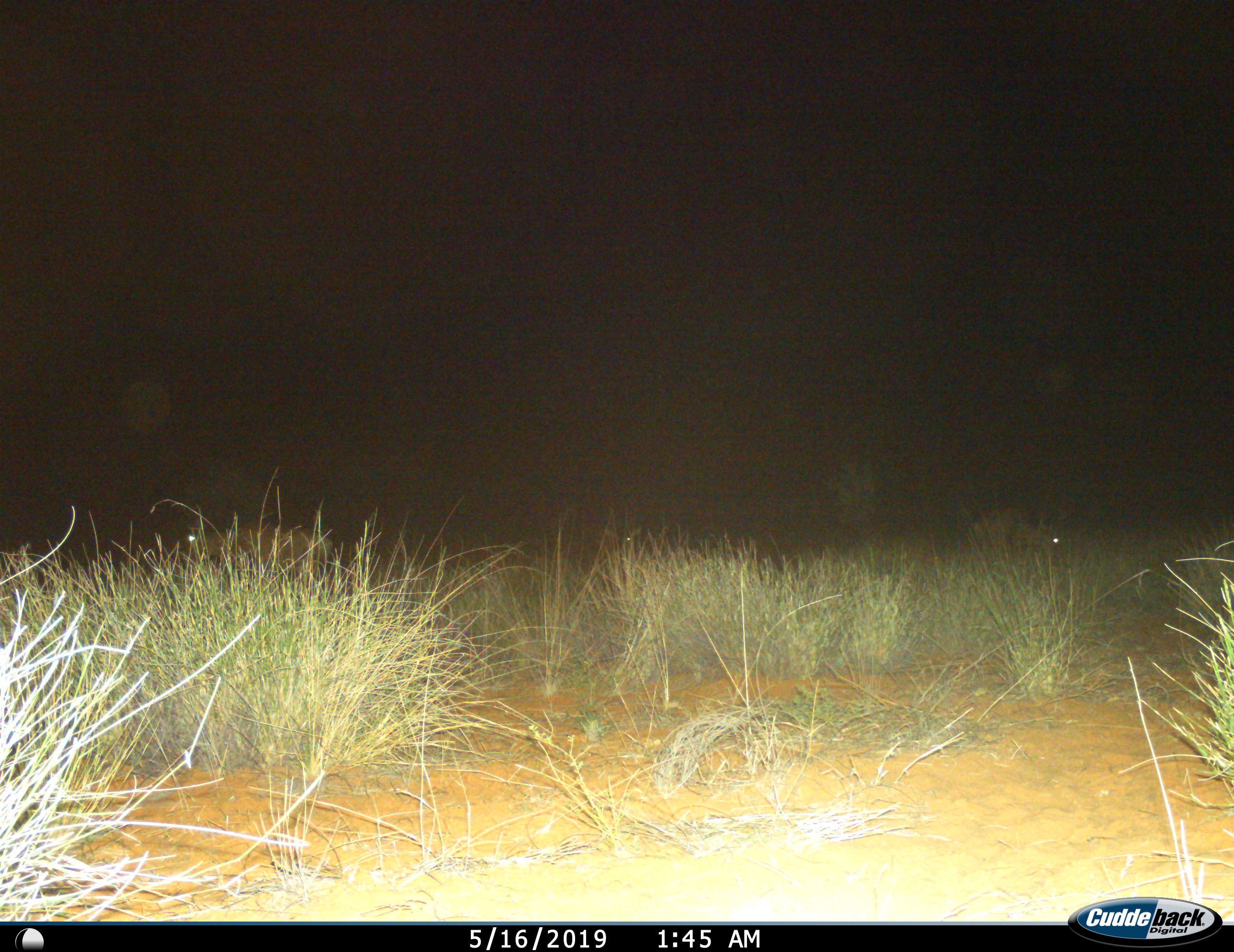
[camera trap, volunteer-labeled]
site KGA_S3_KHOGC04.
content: unidentified animal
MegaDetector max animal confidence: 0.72